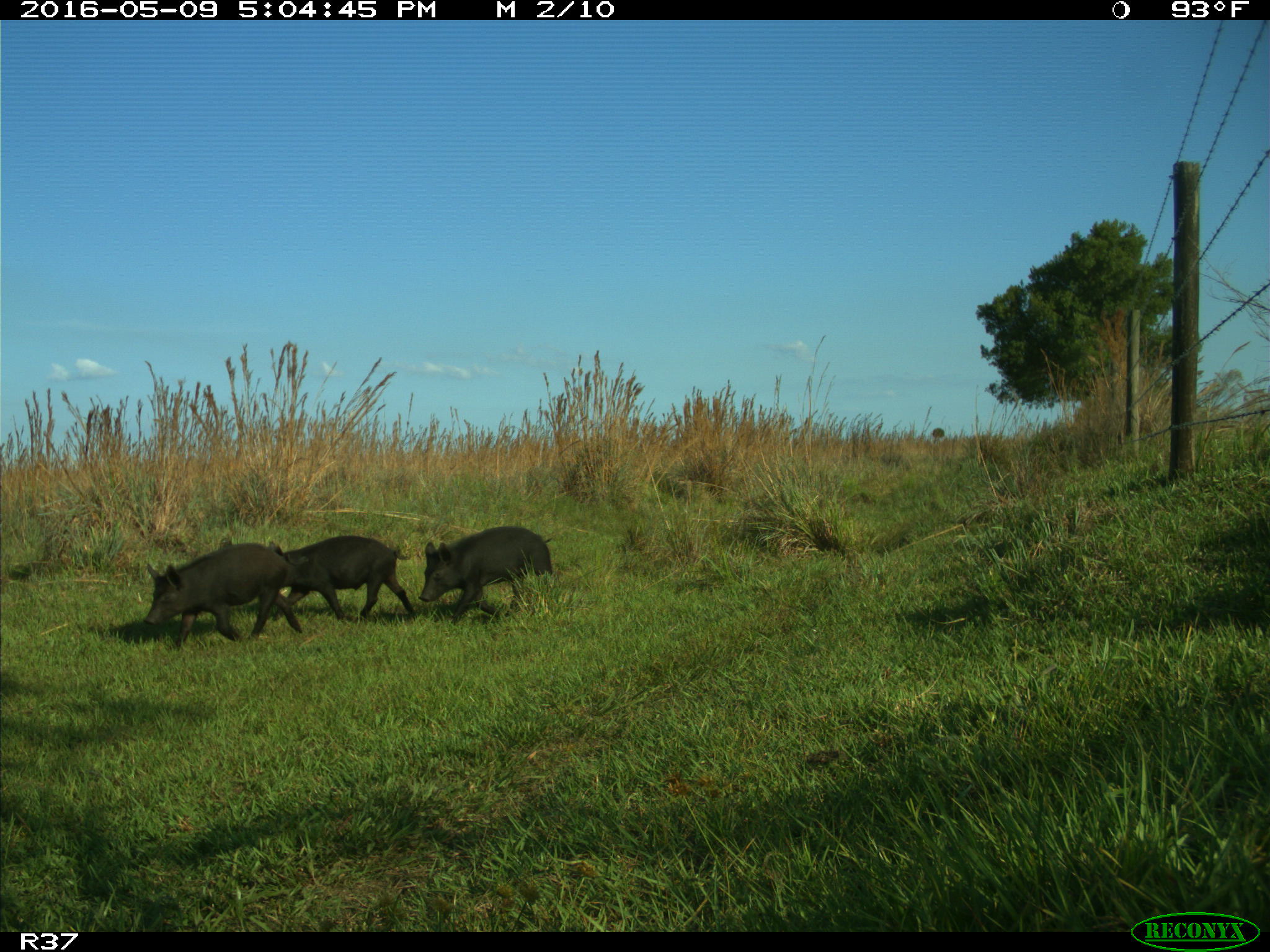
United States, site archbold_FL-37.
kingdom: Animalia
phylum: Chordata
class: Mammalia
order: Artiodactyla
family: Suidae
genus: Sus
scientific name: Sus scrofa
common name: wild boar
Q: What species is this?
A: Sus scrofa (wild boar).